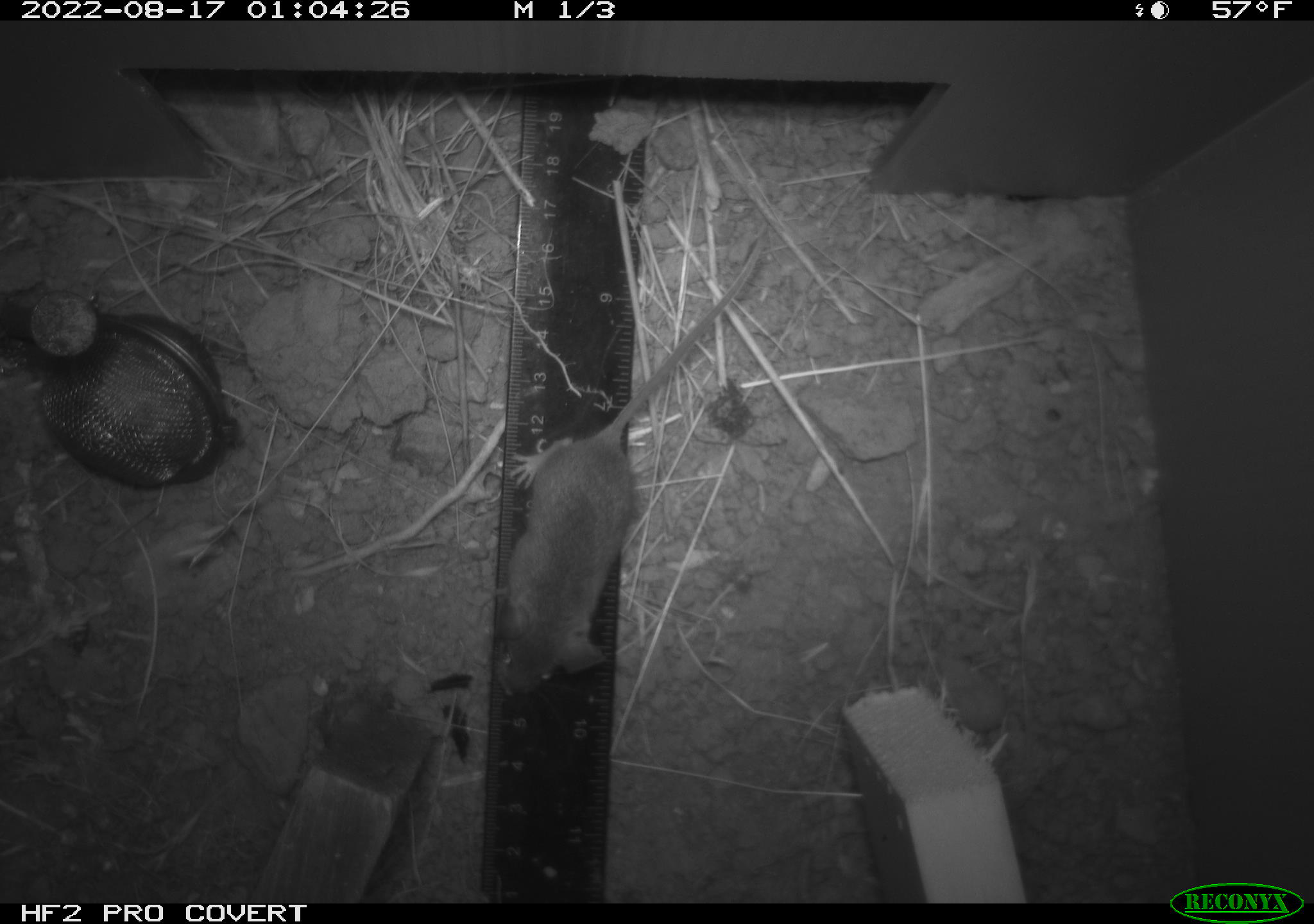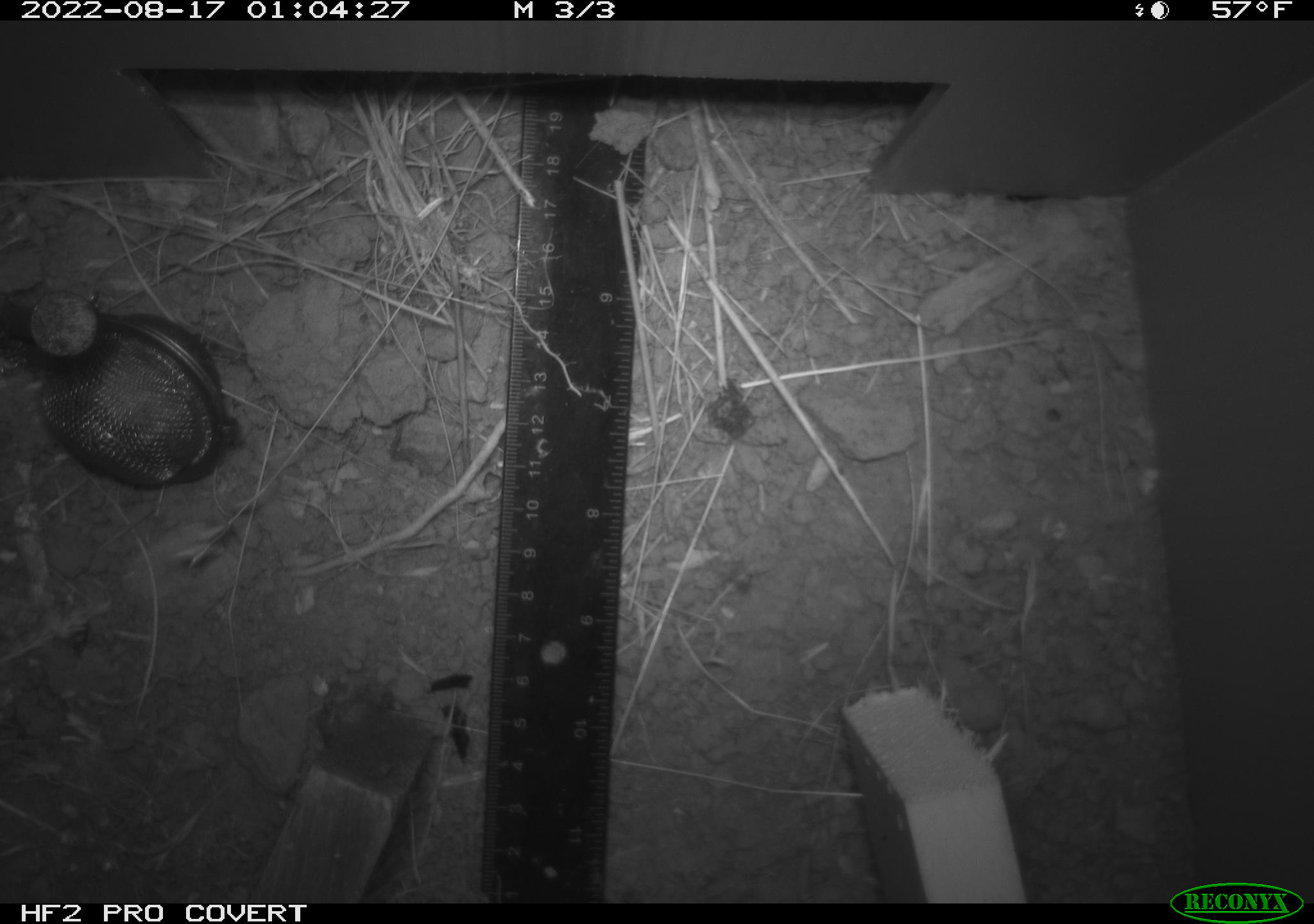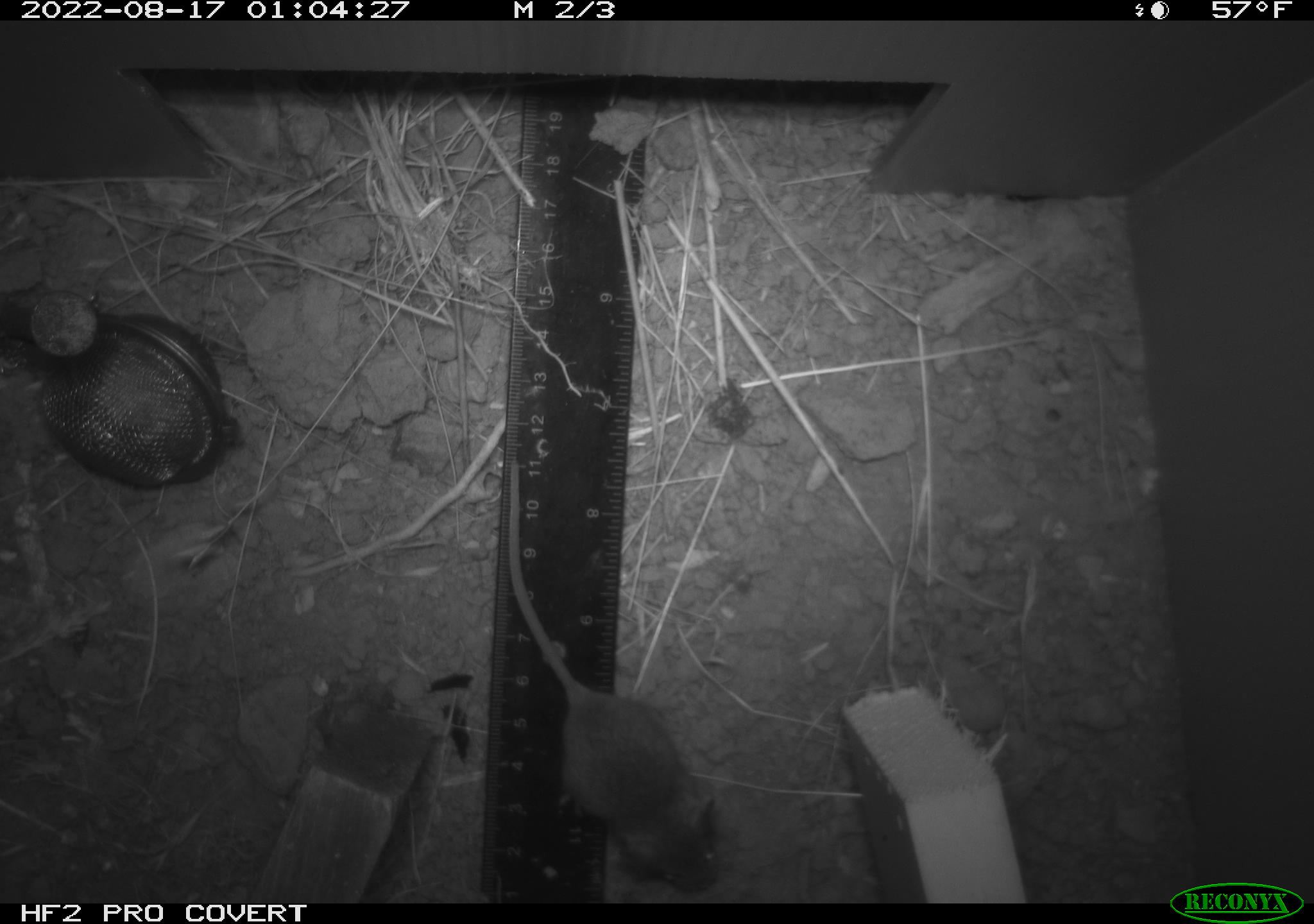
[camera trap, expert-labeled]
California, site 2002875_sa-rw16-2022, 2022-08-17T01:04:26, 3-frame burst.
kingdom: Animalia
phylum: Chordata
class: Mammalia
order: Rodentia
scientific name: Rodentia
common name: mouse species